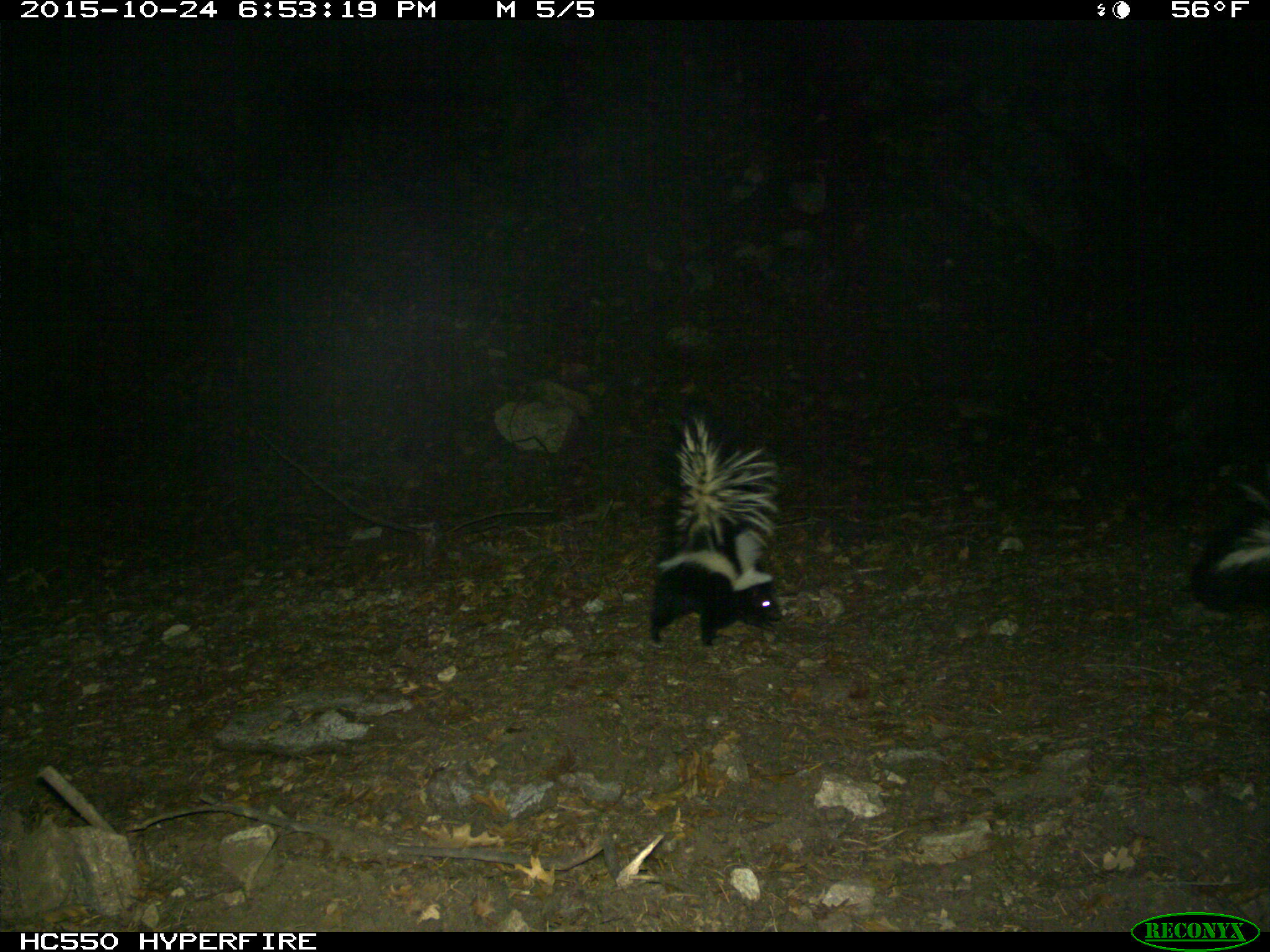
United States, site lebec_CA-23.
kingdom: Animalia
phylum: Chordata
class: Mammalia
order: Carnivora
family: Mephitidae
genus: Mephitis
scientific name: Mephitis mephitis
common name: striped skunk